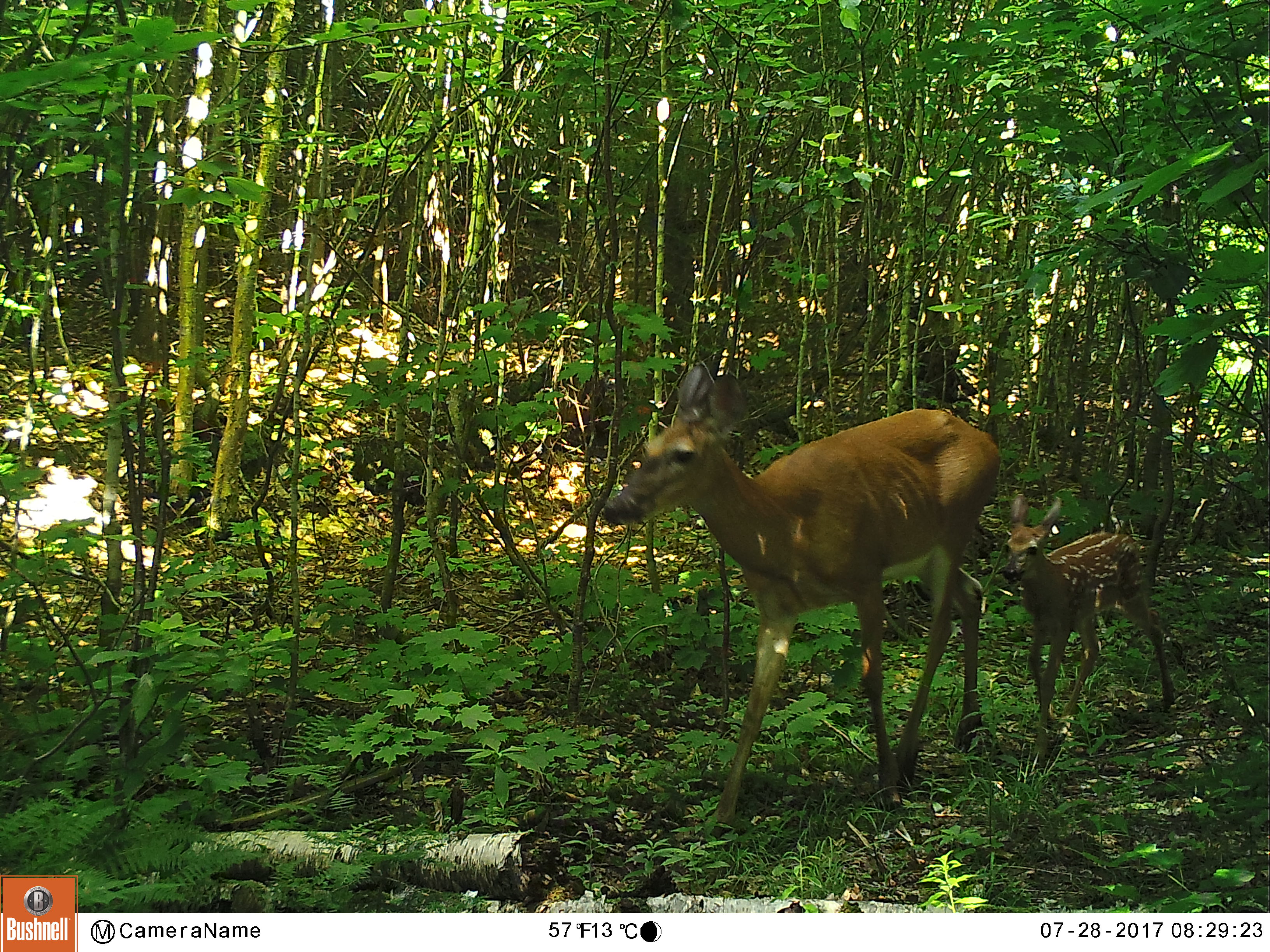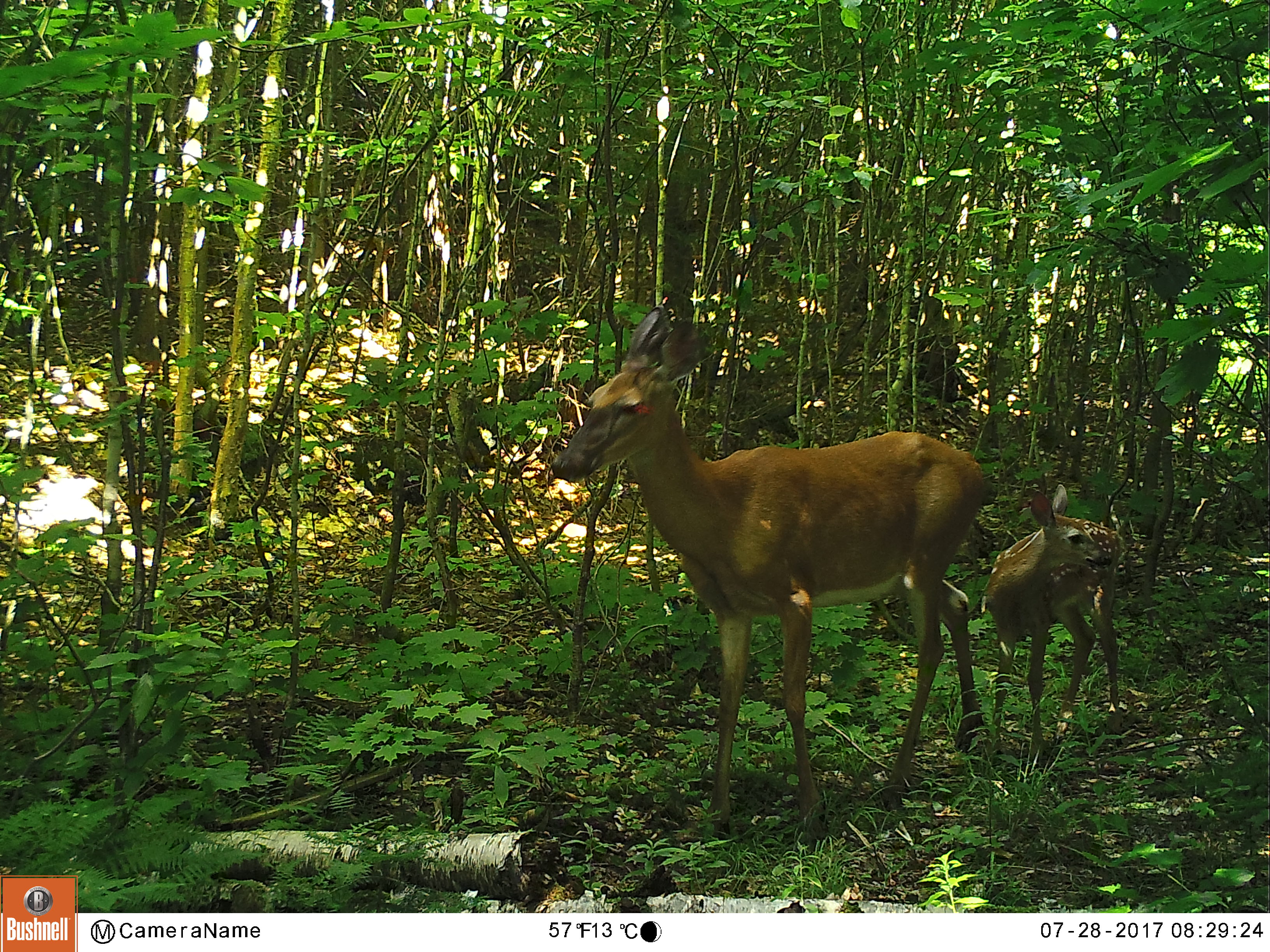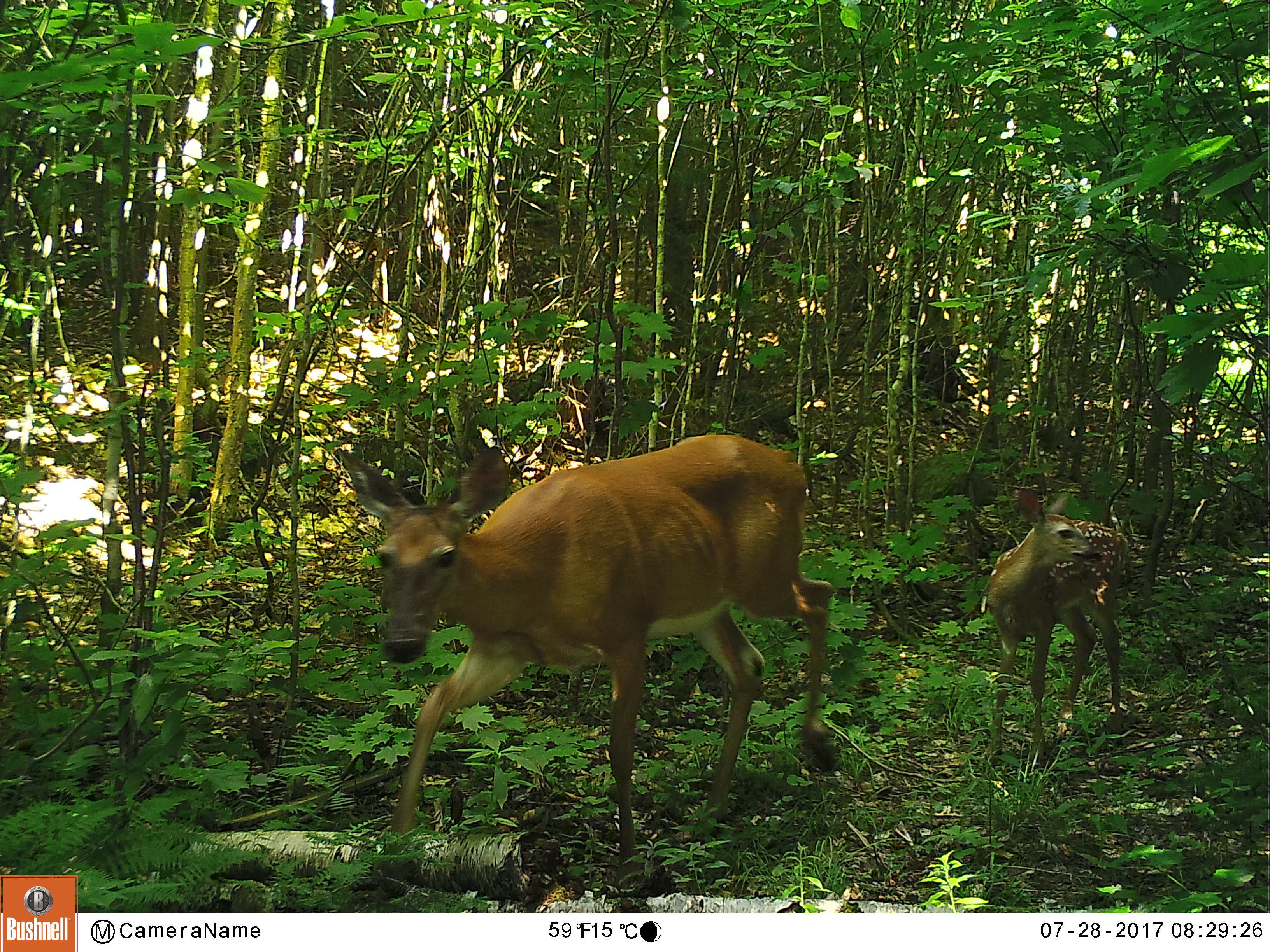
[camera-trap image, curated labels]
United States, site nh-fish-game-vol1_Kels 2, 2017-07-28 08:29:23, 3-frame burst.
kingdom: Animalia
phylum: Chordata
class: Mammalia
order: Artiodactyla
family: Cervidae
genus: Odocoileus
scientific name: Odocoileus virginianus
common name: white-tailed deer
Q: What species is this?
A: White-tailed deer (Odocoileus virginianus).